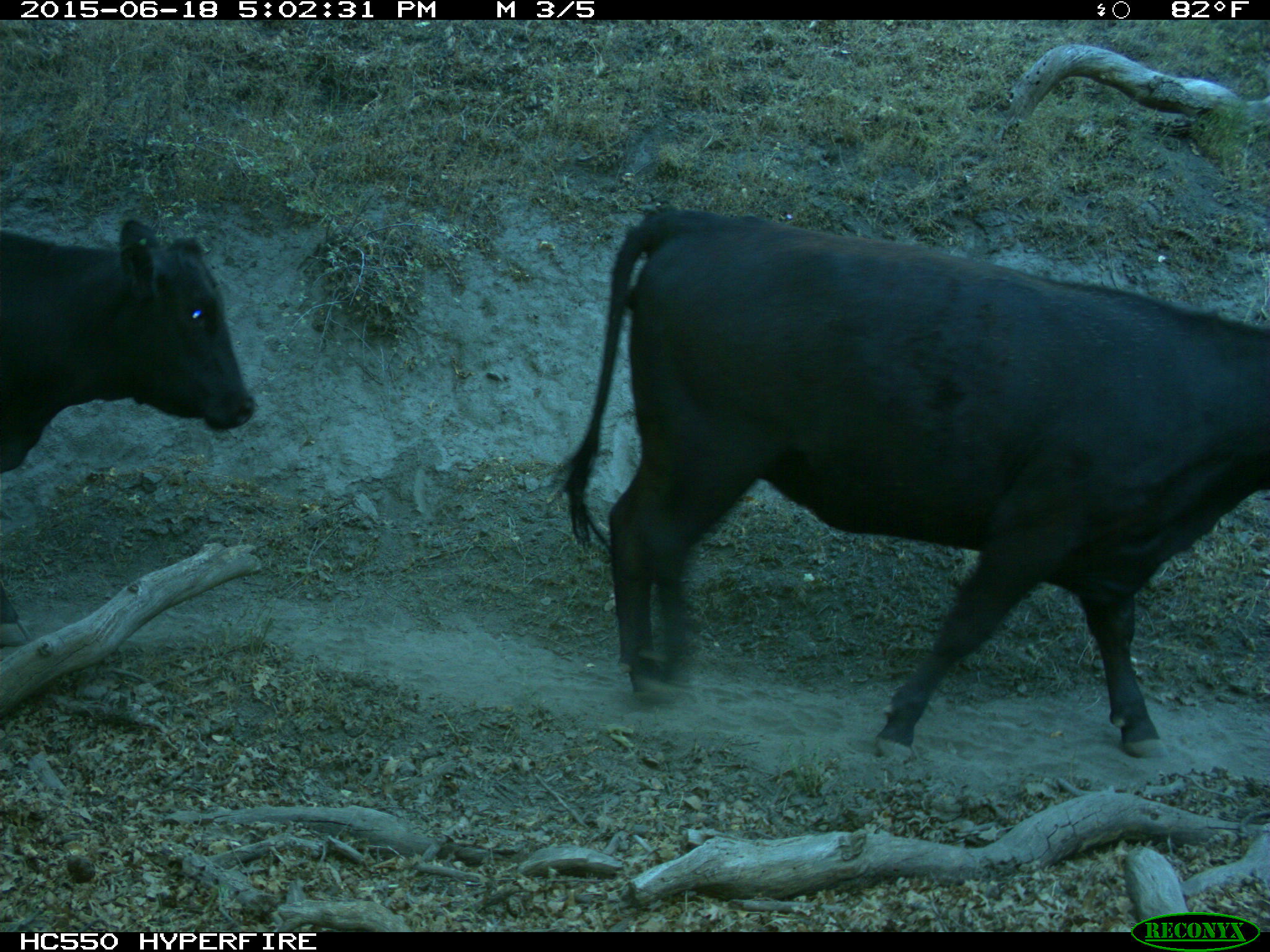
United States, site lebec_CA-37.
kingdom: Animalia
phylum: Chordata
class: Mammalia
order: Artiodactyla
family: Bovidae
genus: Bos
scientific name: Bos taurus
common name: domestic cow